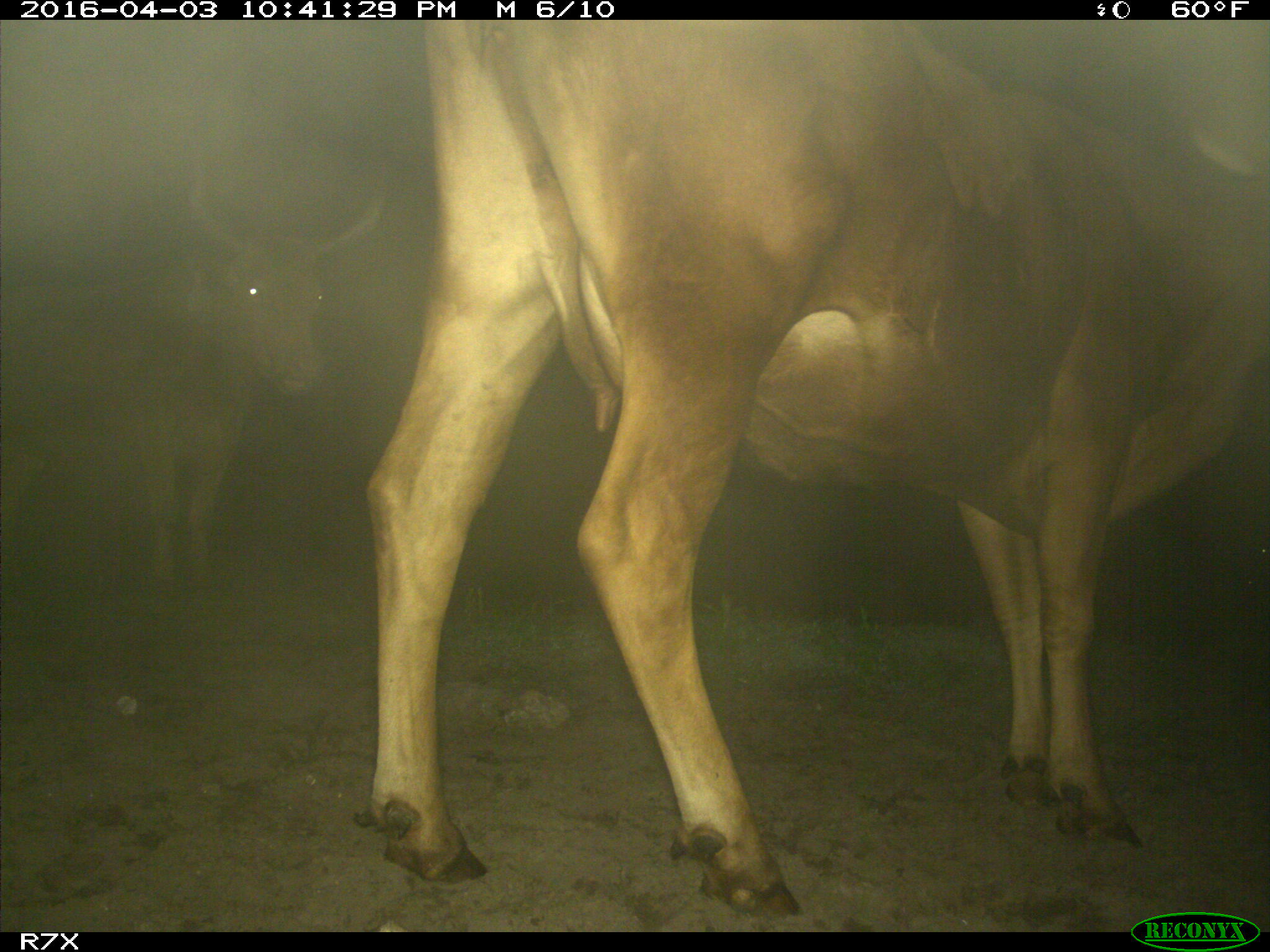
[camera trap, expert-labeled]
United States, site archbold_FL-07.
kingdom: Animalia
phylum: Chordata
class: Mammalia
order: Artiodactyla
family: Bovidae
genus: Bos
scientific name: Bos taurus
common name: domestic cow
Bos taurus (domestic cow).